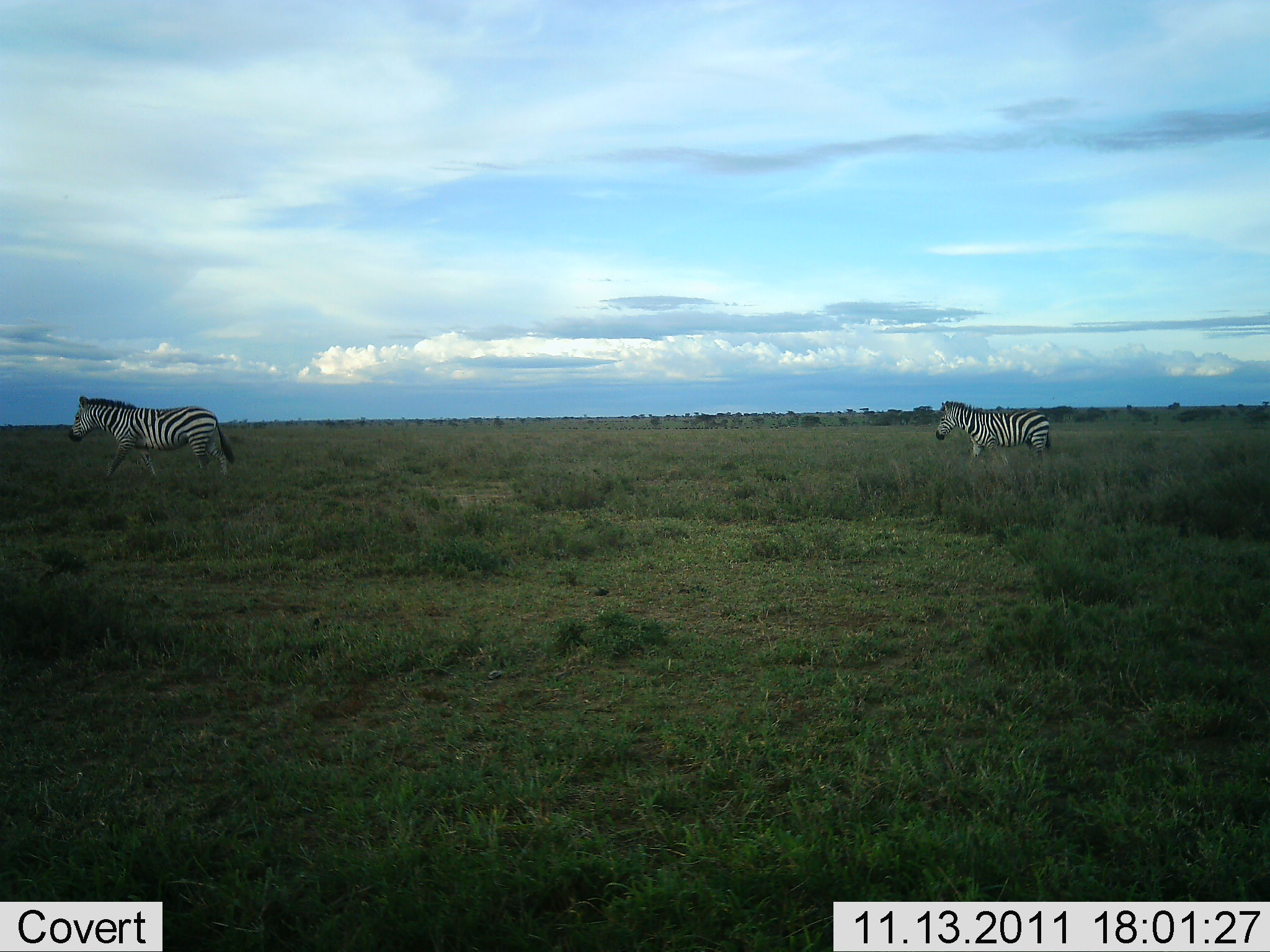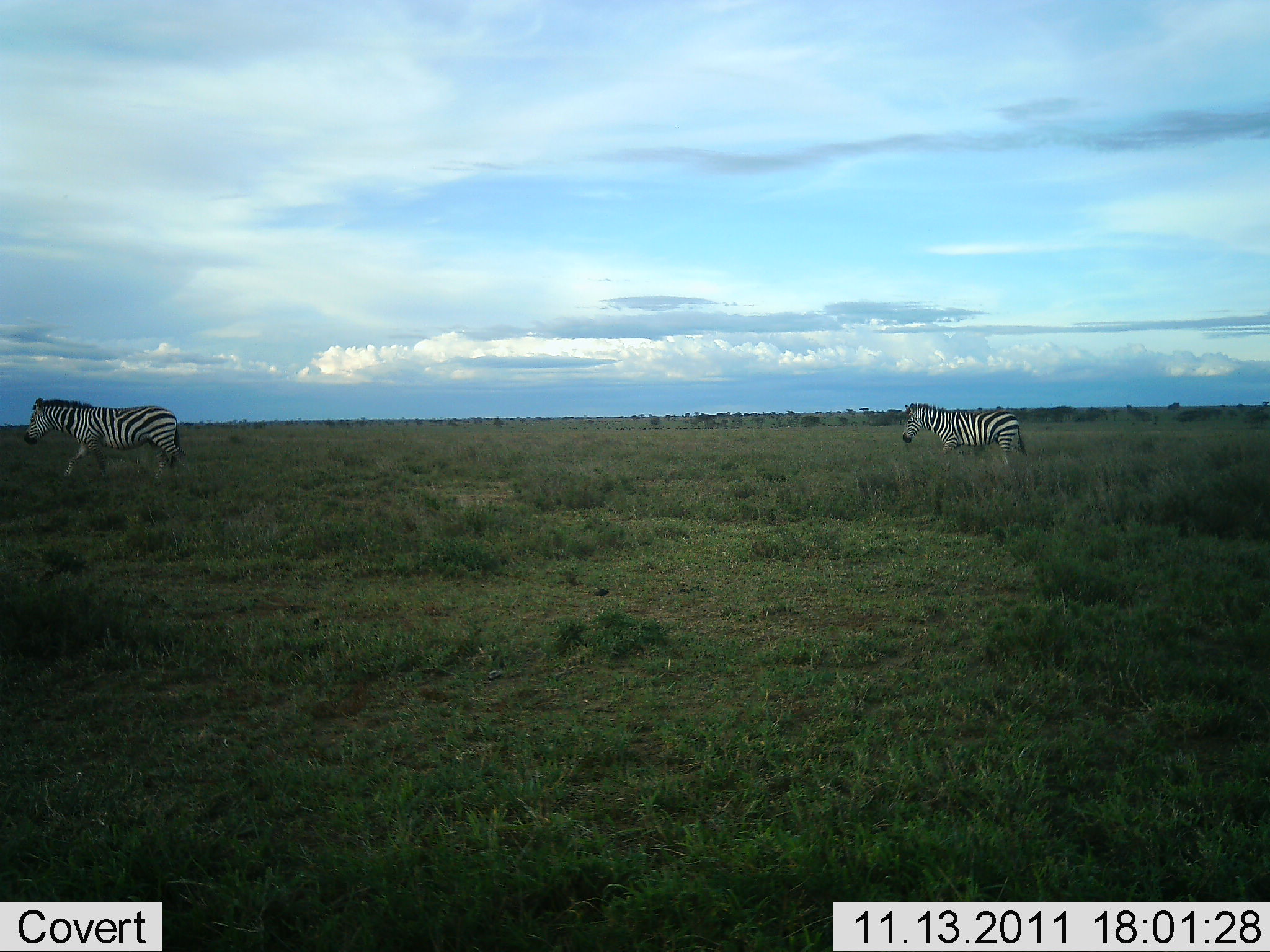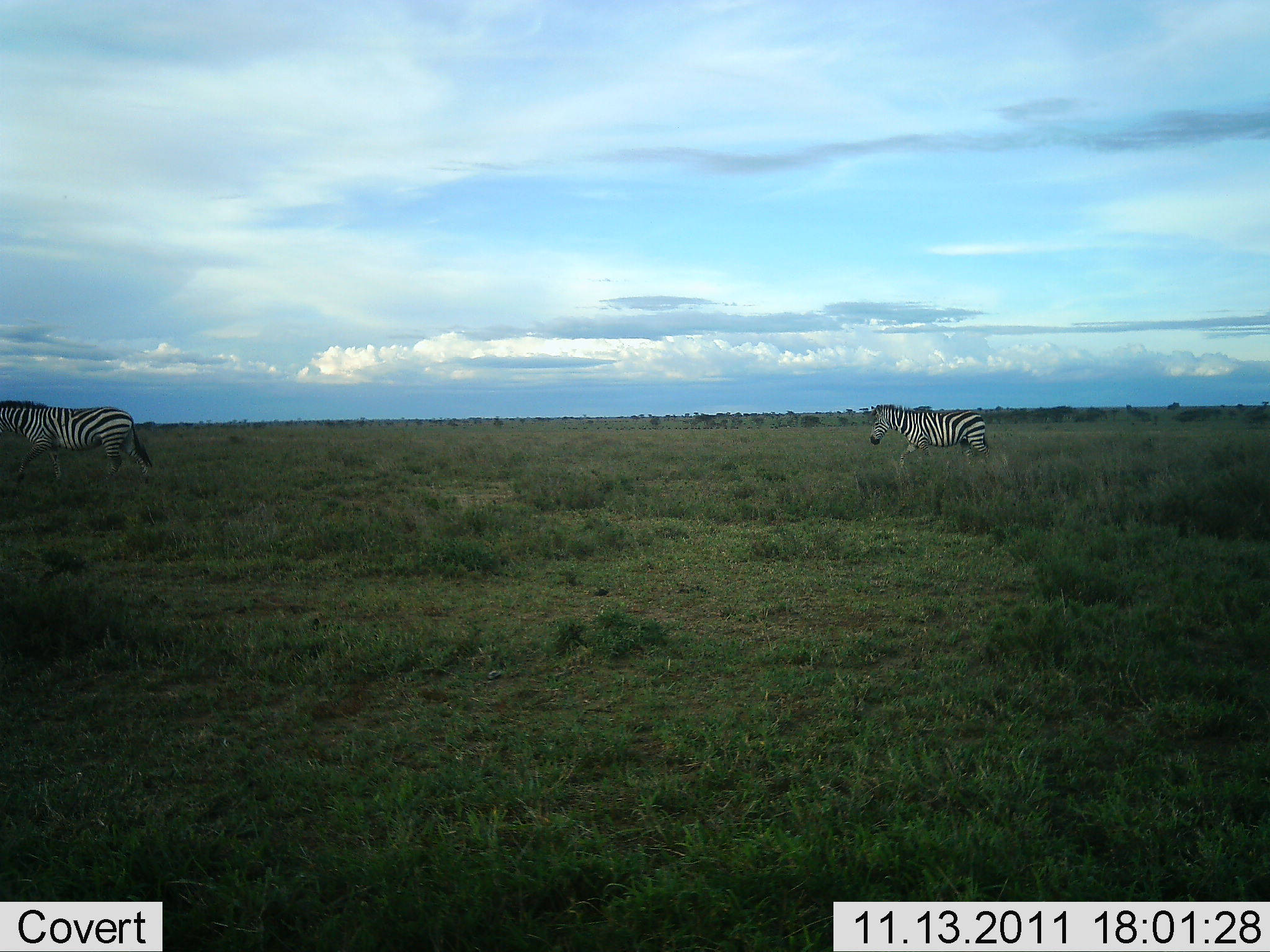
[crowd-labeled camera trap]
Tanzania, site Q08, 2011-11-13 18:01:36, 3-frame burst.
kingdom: Animalia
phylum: Chordata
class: Mammalia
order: Perissodactyla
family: Equidae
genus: Equus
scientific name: Equus quagga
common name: plains zebra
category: zebra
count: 2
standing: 0%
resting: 0%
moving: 100%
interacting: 0%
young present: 7%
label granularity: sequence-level